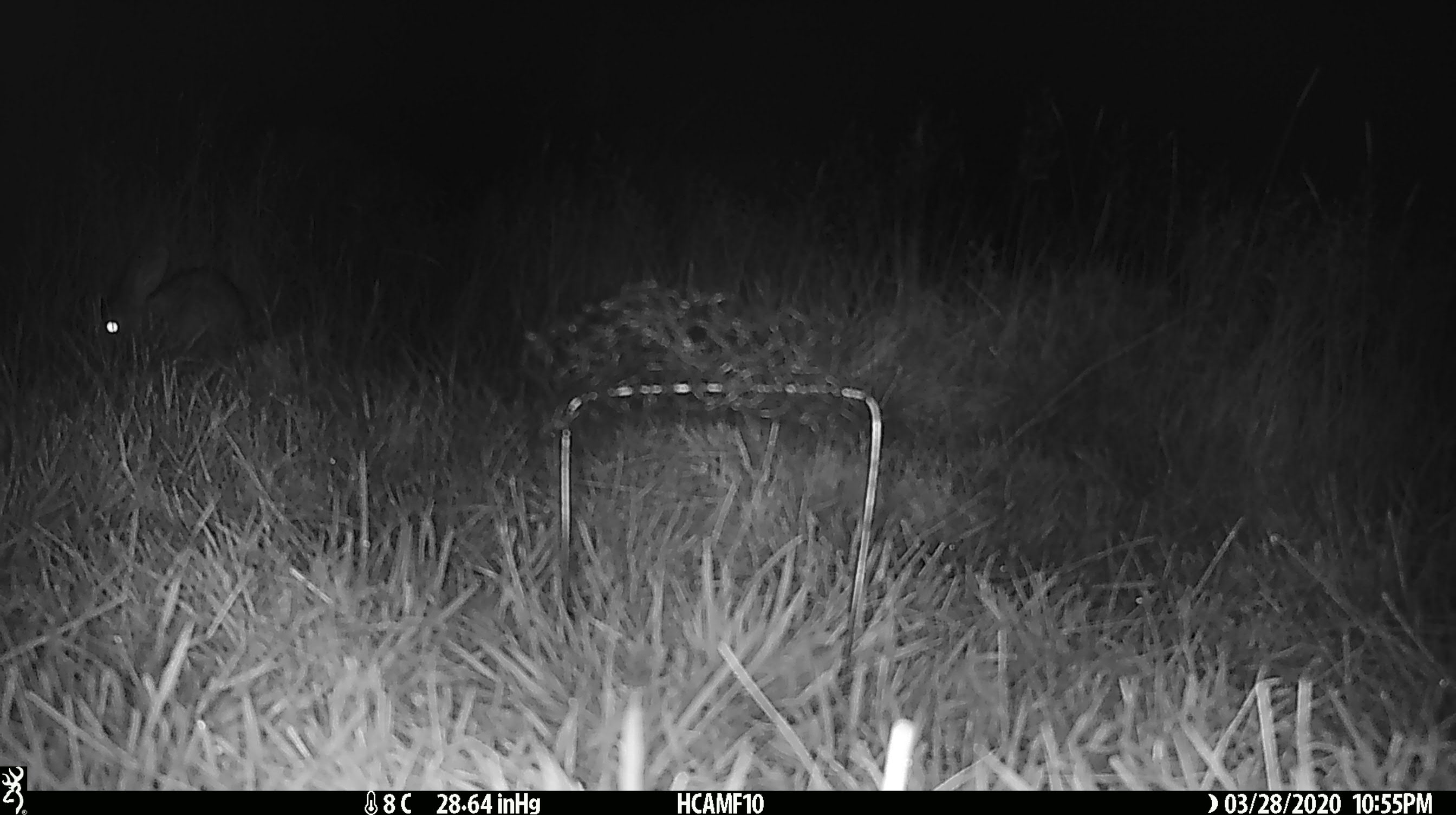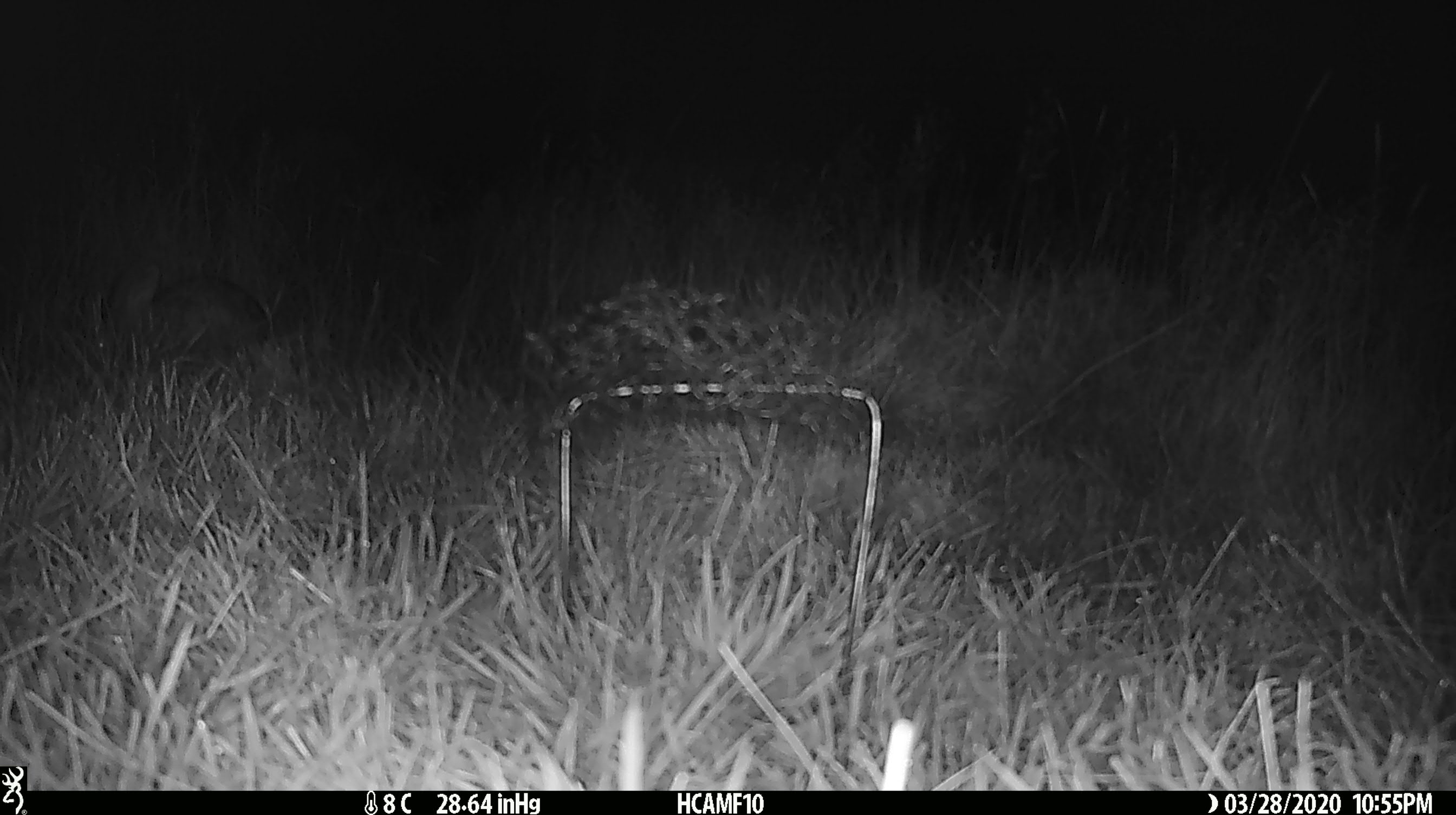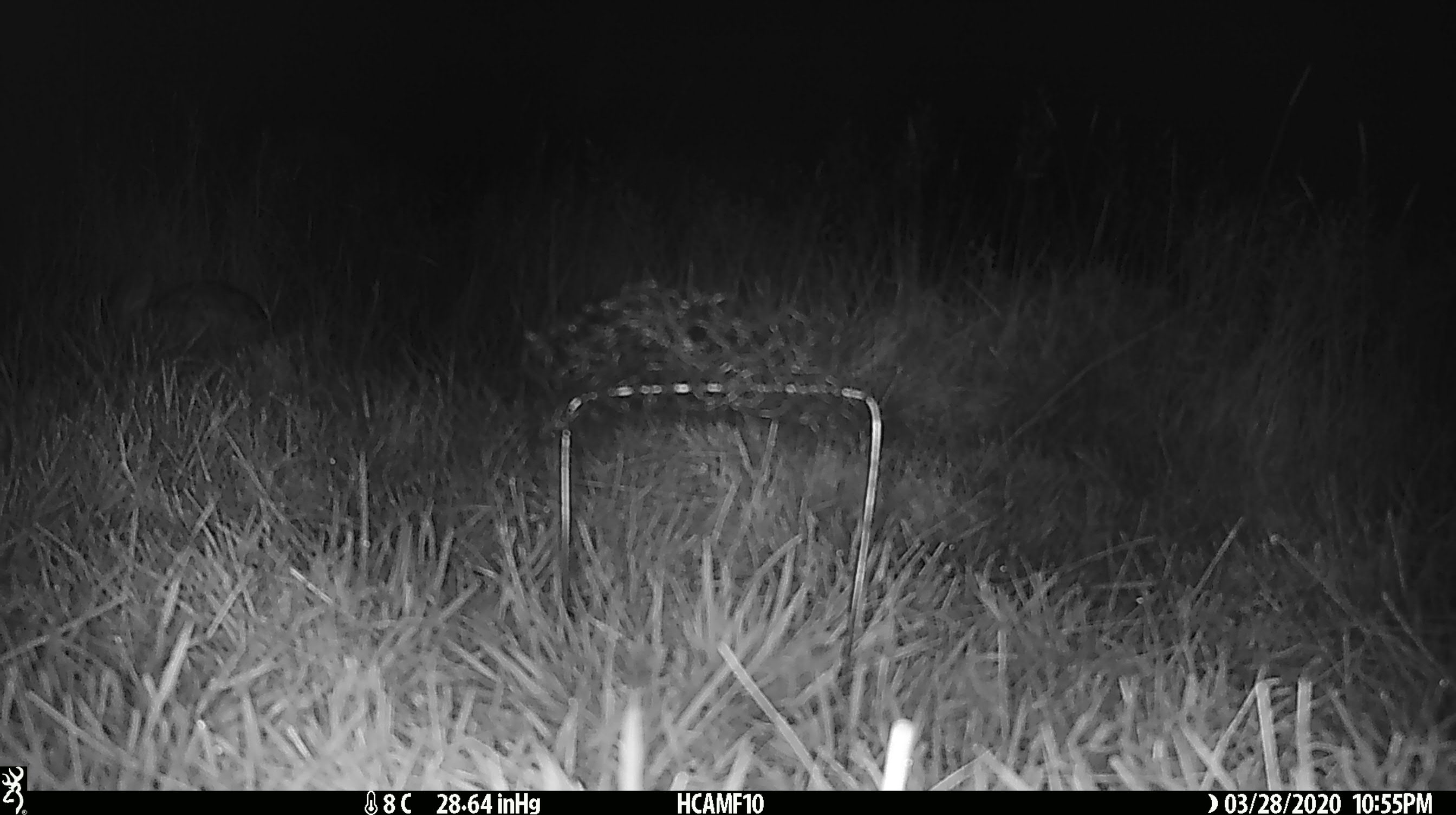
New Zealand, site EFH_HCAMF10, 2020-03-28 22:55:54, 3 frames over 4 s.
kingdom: Animalia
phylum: Chordata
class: Mammalia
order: Lagomorpha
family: Leporidae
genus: Oryctolagus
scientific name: Oryctolagus cuniculus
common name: european rabbit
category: rabbit